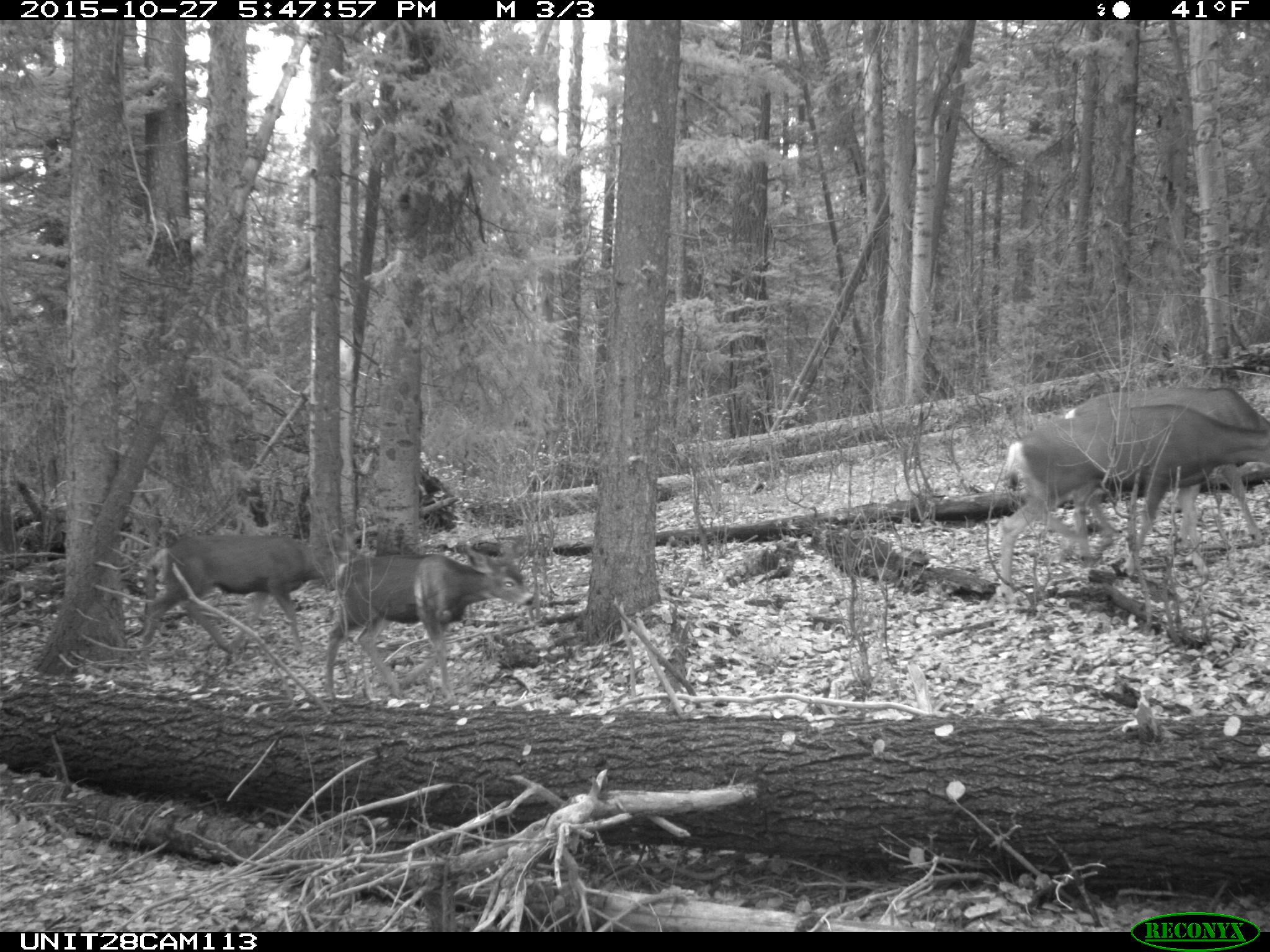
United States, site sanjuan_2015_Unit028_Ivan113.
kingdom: Animalia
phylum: Chordata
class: Mammalia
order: Artiodactyla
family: Cervidae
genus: Odocoileus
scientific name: Odocoileus hemionus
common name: mule deer